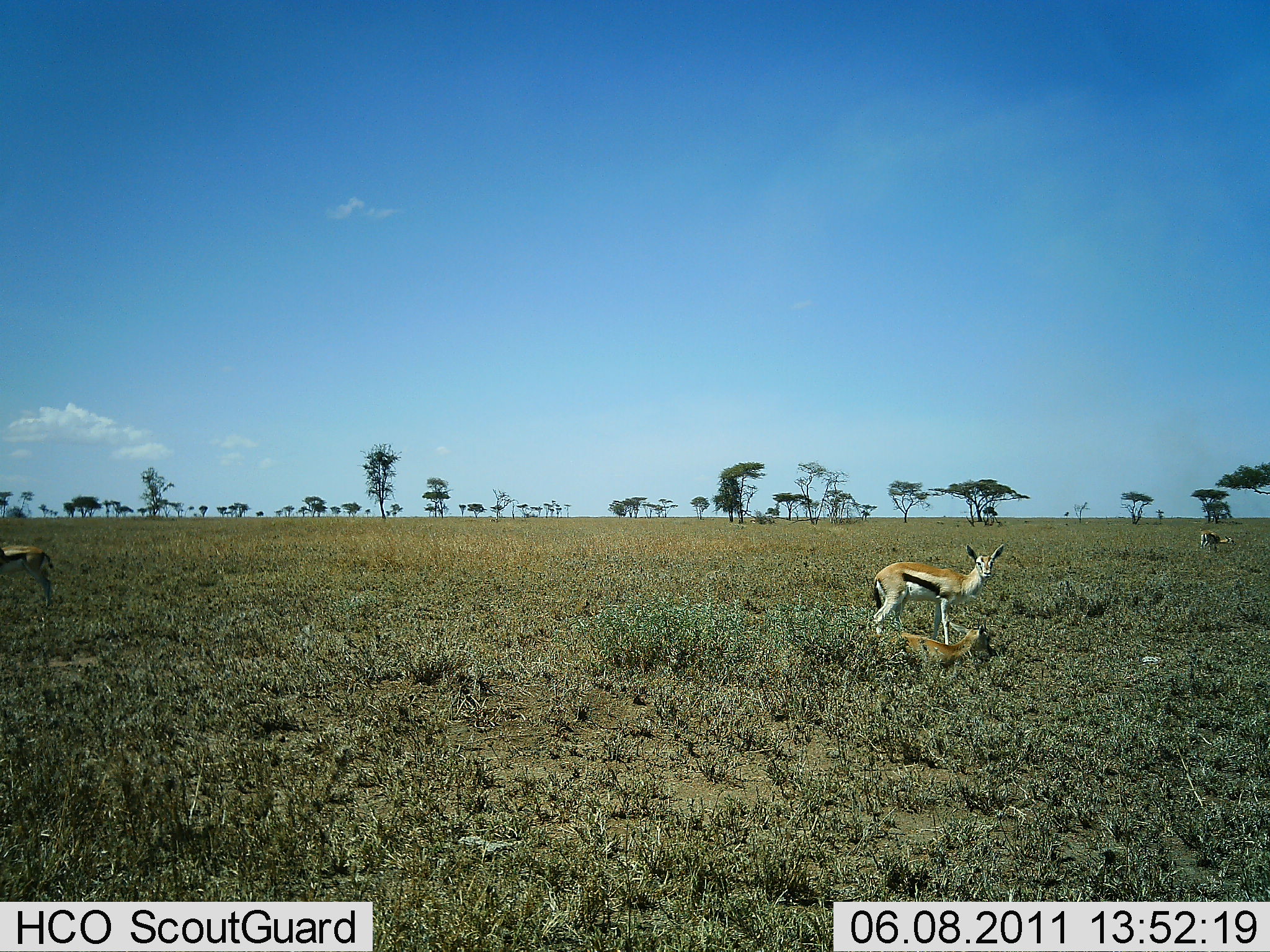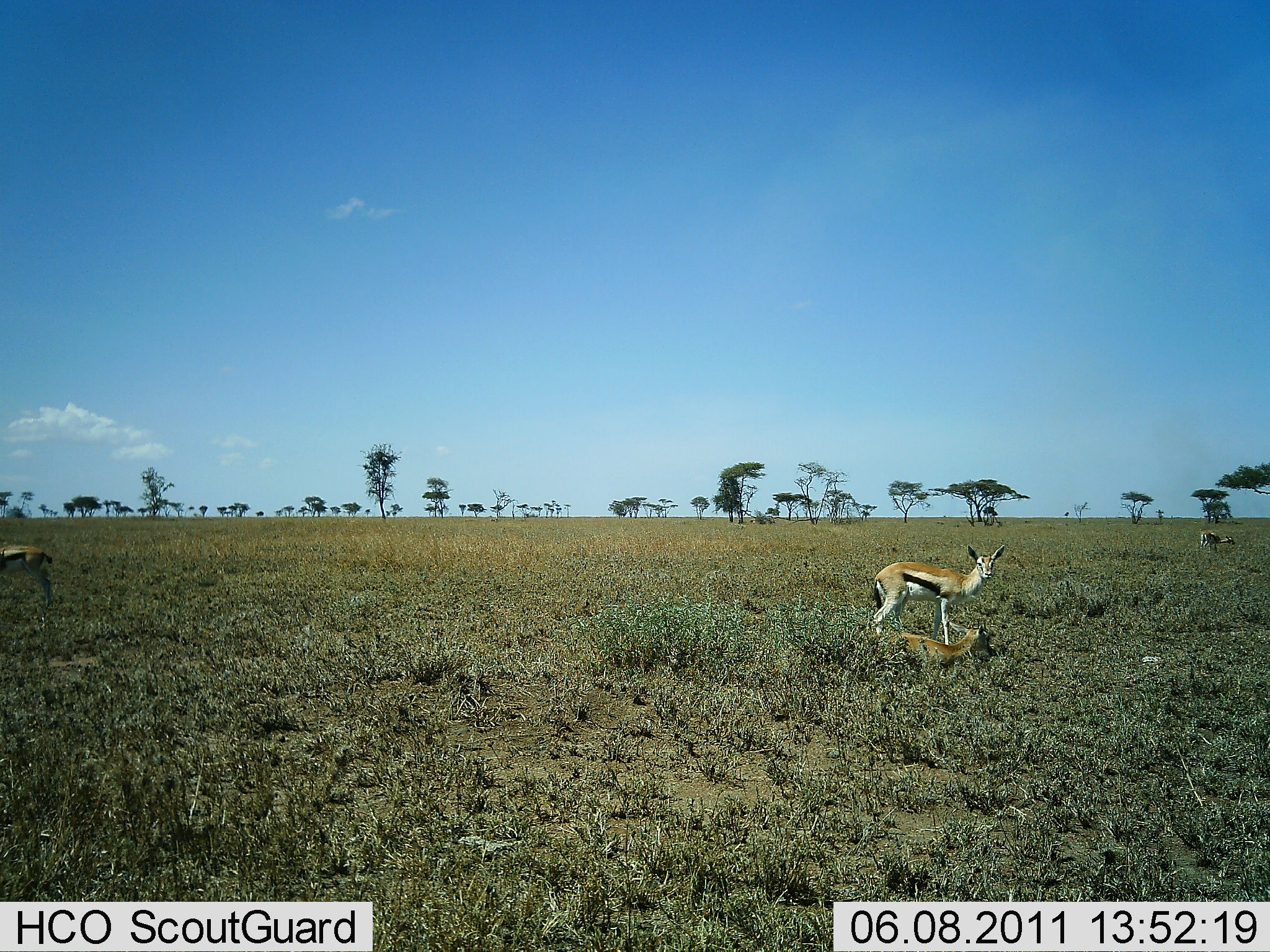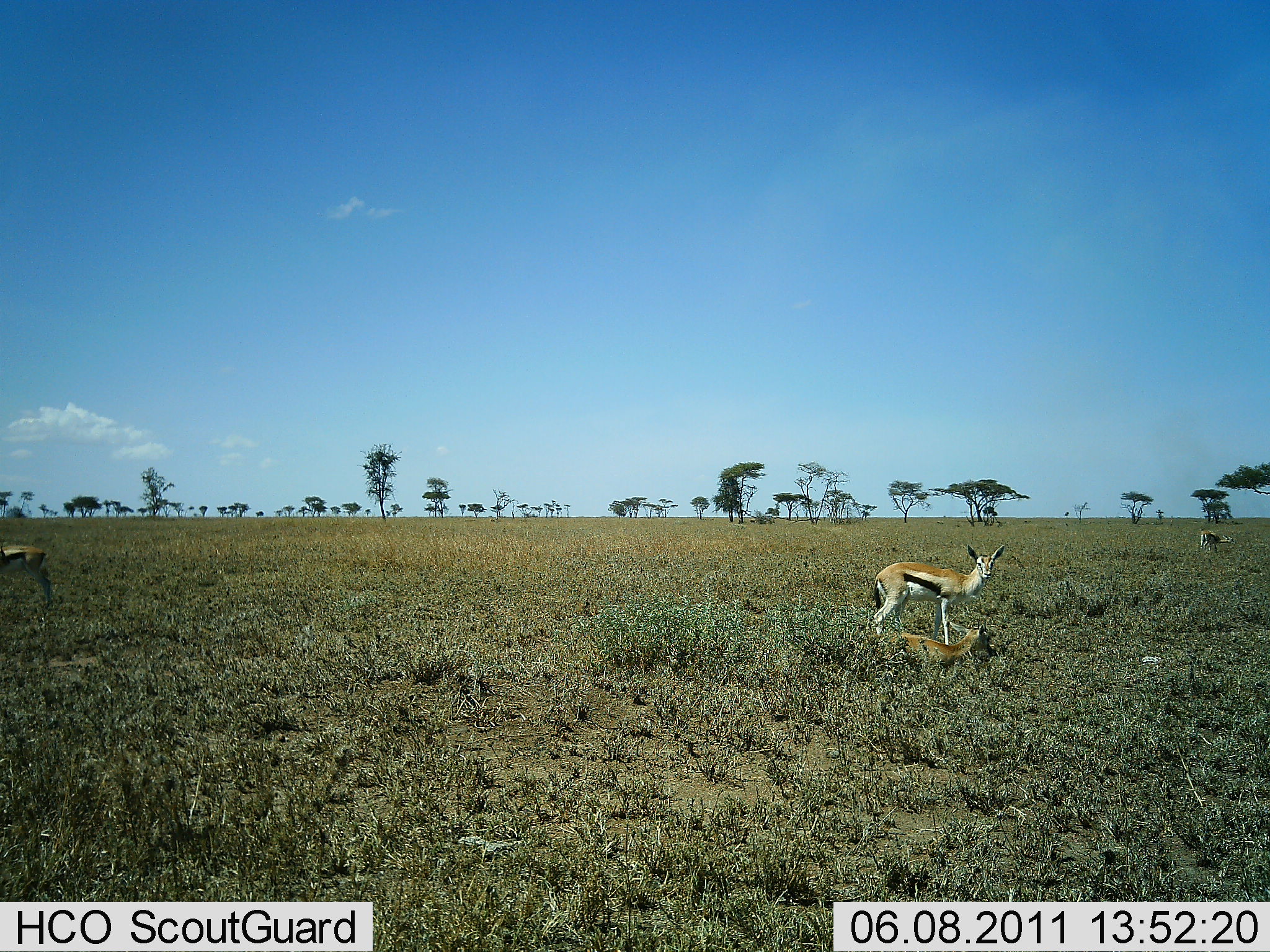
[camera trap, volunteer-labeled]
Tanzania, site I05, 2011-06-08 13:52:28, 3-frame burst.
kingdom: Animalia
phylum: Chordata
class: Mammalia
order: Artiodactyla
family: Bovidae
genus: Eudorcas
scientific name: Eudorcas thomsonii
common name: thomson's gazelle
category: gazellethomsons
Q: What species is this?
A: Gazellethomsons (thomson's gazelle) (Eudorcas thomsonii).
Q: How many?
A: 4.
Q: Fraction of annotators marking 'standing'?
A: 91%.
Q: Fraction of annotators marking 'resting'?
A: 100%.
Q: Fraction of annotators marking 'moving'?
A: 0%.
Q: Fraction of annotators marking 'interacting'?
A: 0%.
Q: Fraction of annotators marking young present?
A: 27%.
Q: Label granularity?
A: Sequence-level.